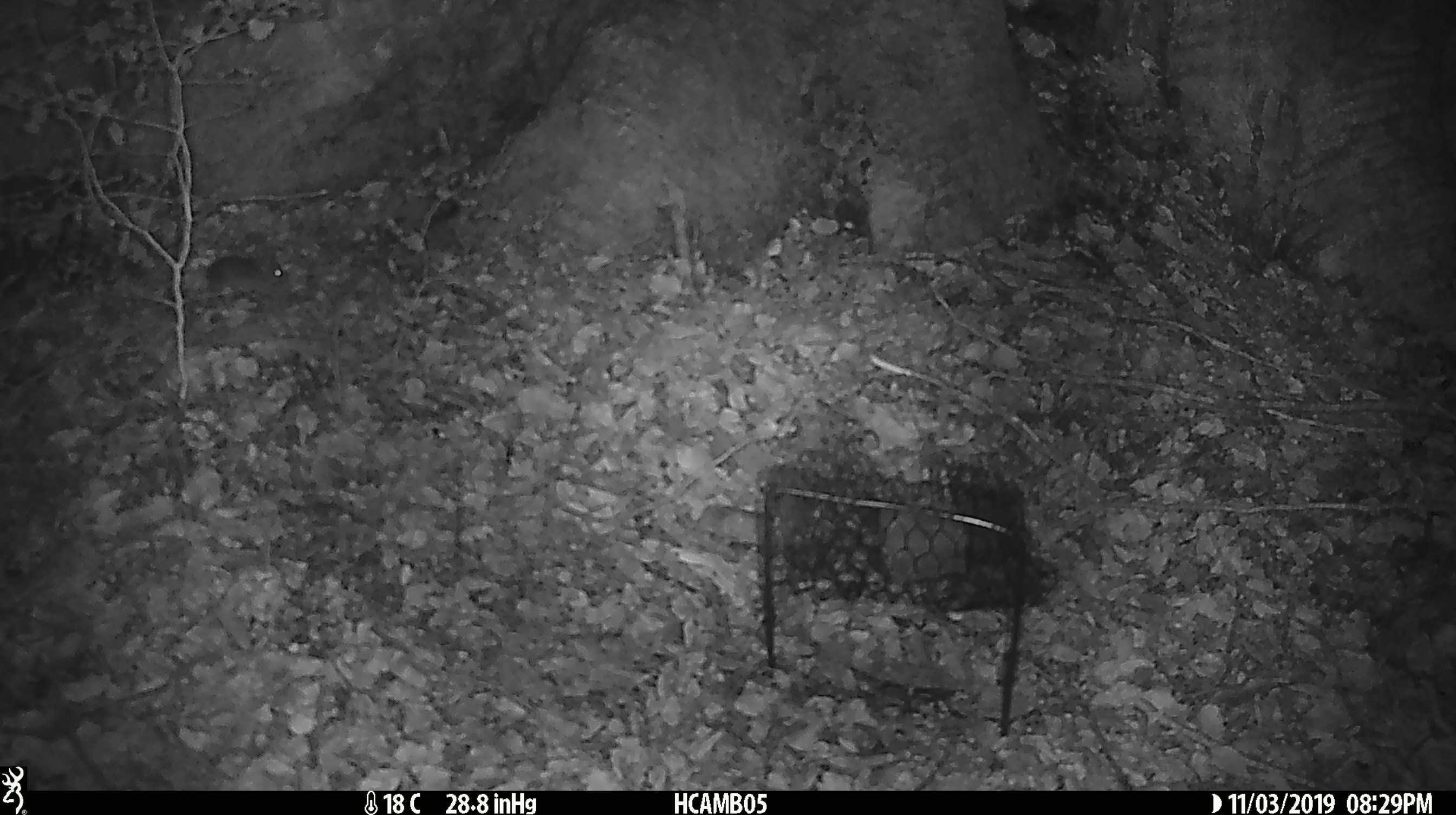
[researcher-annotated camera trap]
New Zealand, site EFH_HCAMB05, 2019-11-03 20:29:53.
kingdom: Animalia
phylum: Chordata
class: Mammalia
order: Rodentia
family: Muridae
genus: Mus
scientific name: Mus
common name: mouse